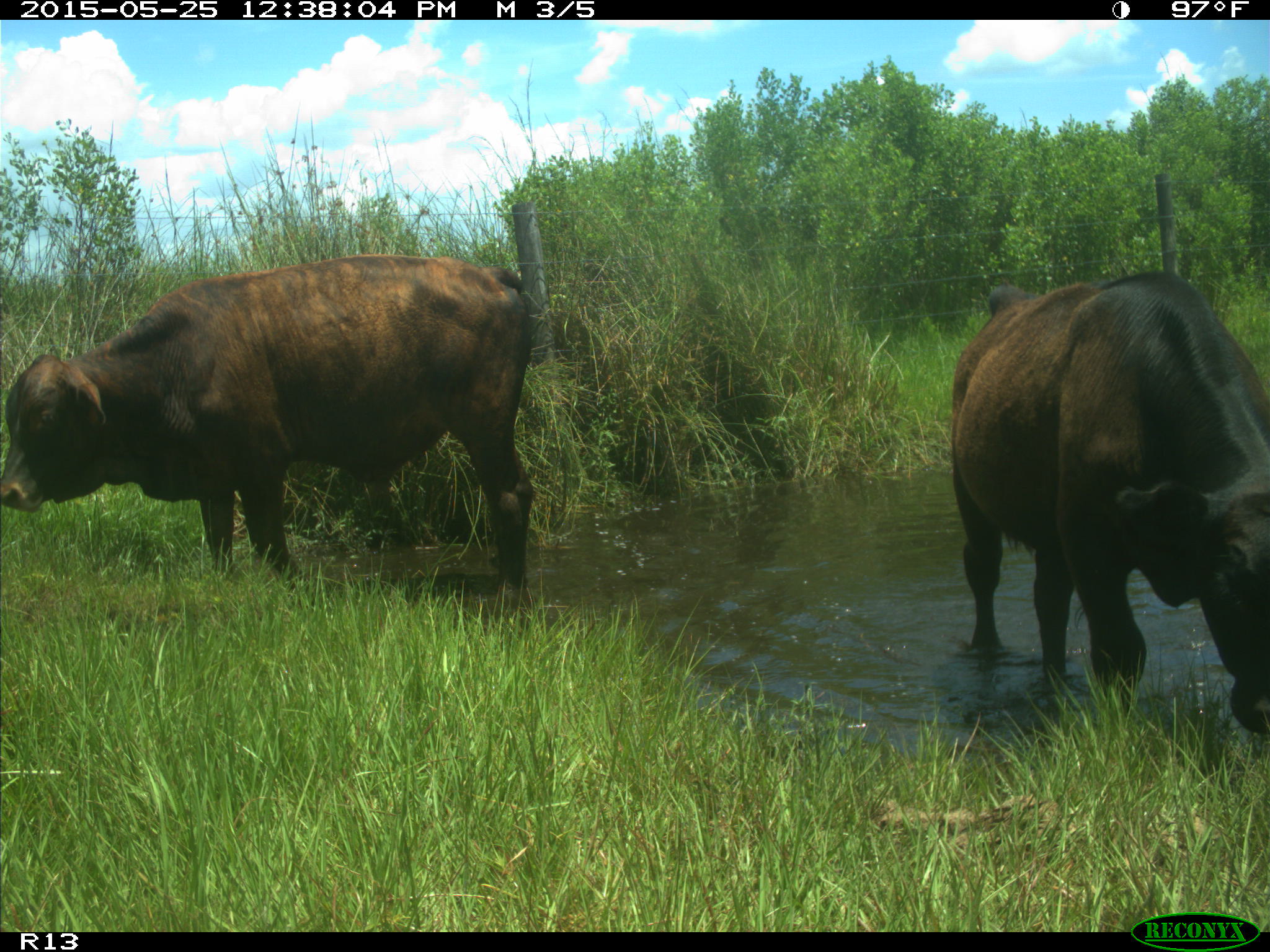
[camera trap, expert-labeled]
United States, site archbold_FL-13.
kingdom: Animalia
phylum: Chordata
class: Mammalia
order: Artiodactyla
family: Bovidae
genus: Bos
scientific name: Bos taurus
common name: domestic cow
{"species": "Bos taurus (domestic cow)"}